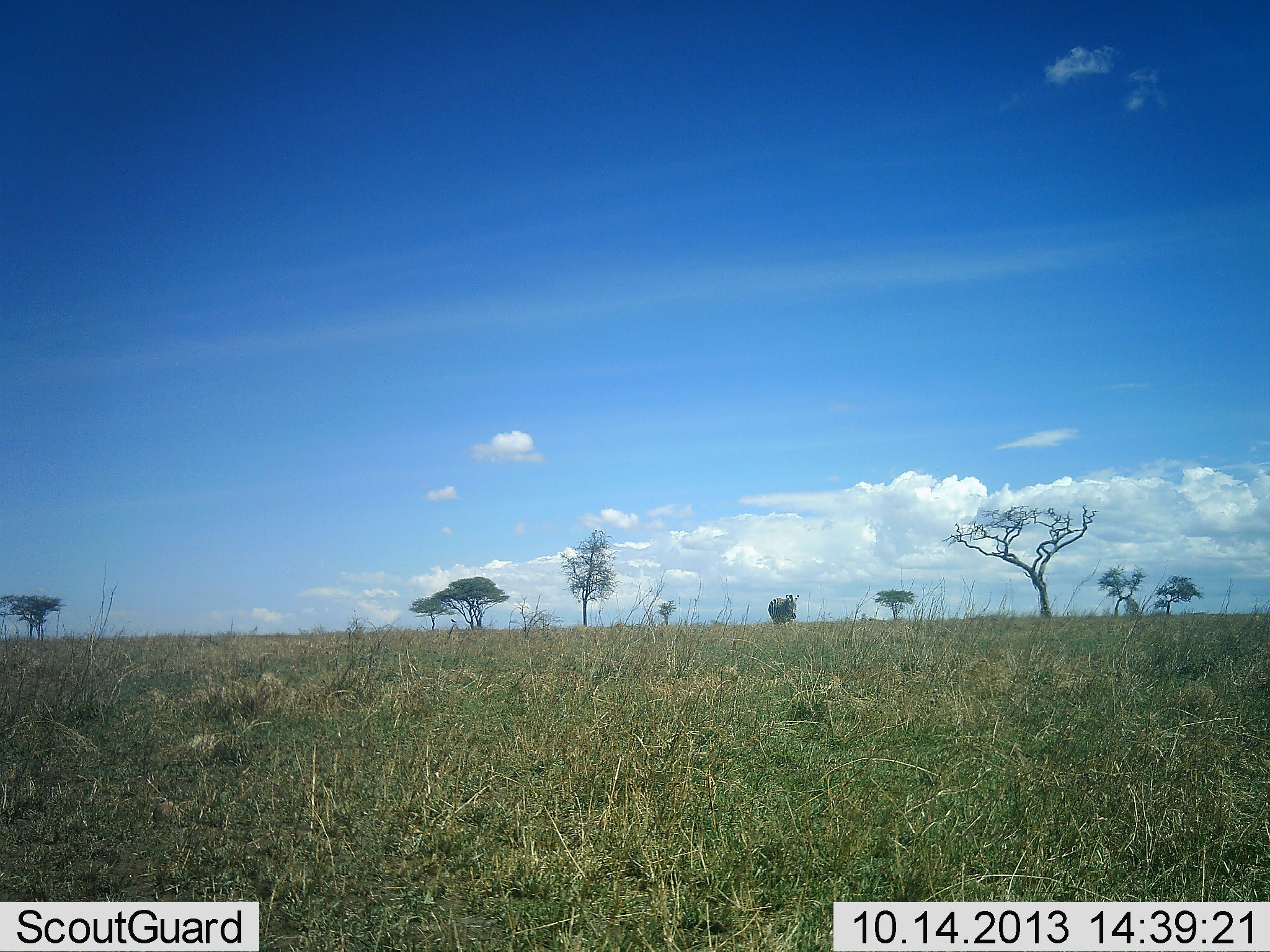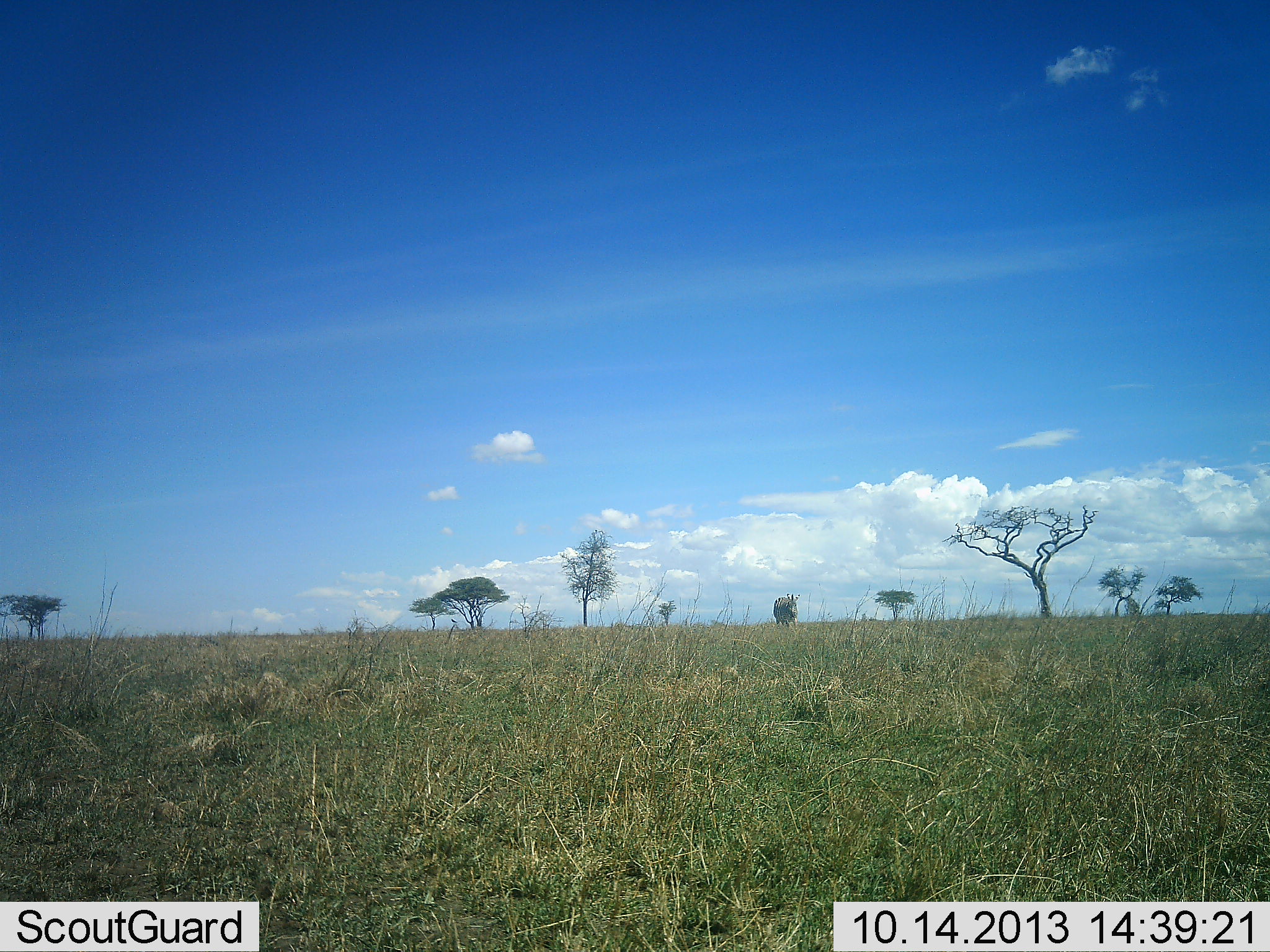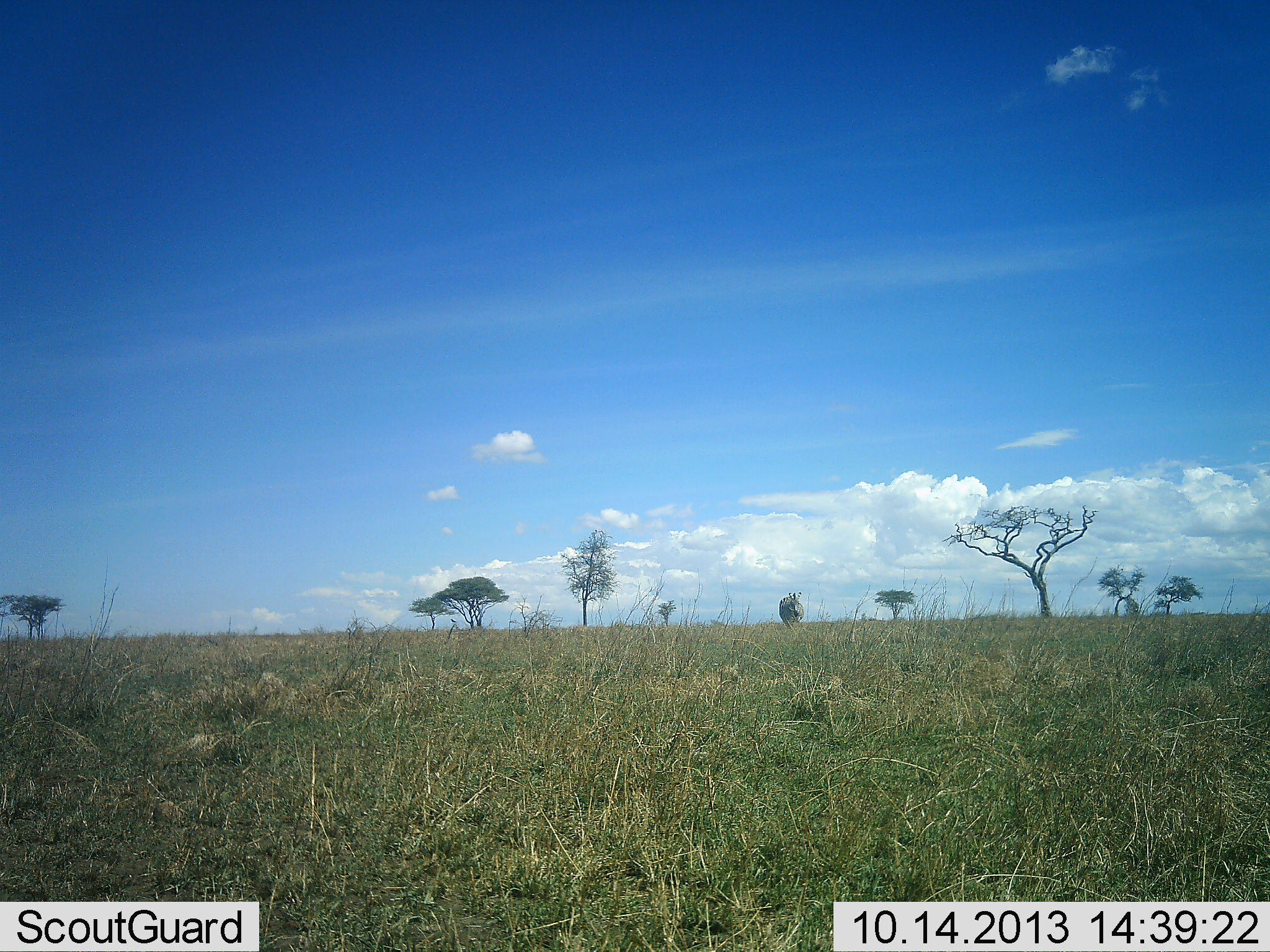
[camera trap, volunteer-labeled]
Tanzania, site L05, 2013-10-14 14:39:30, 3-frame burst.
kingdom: Animalia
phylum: Chordata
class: Mammalia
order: Perissodactyla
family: Equidae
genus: Equus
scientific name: Equus quagga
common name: plains zebra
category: zebra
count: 1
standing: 30%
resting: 0%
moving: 80%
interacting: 0%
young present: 0%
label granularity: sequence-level